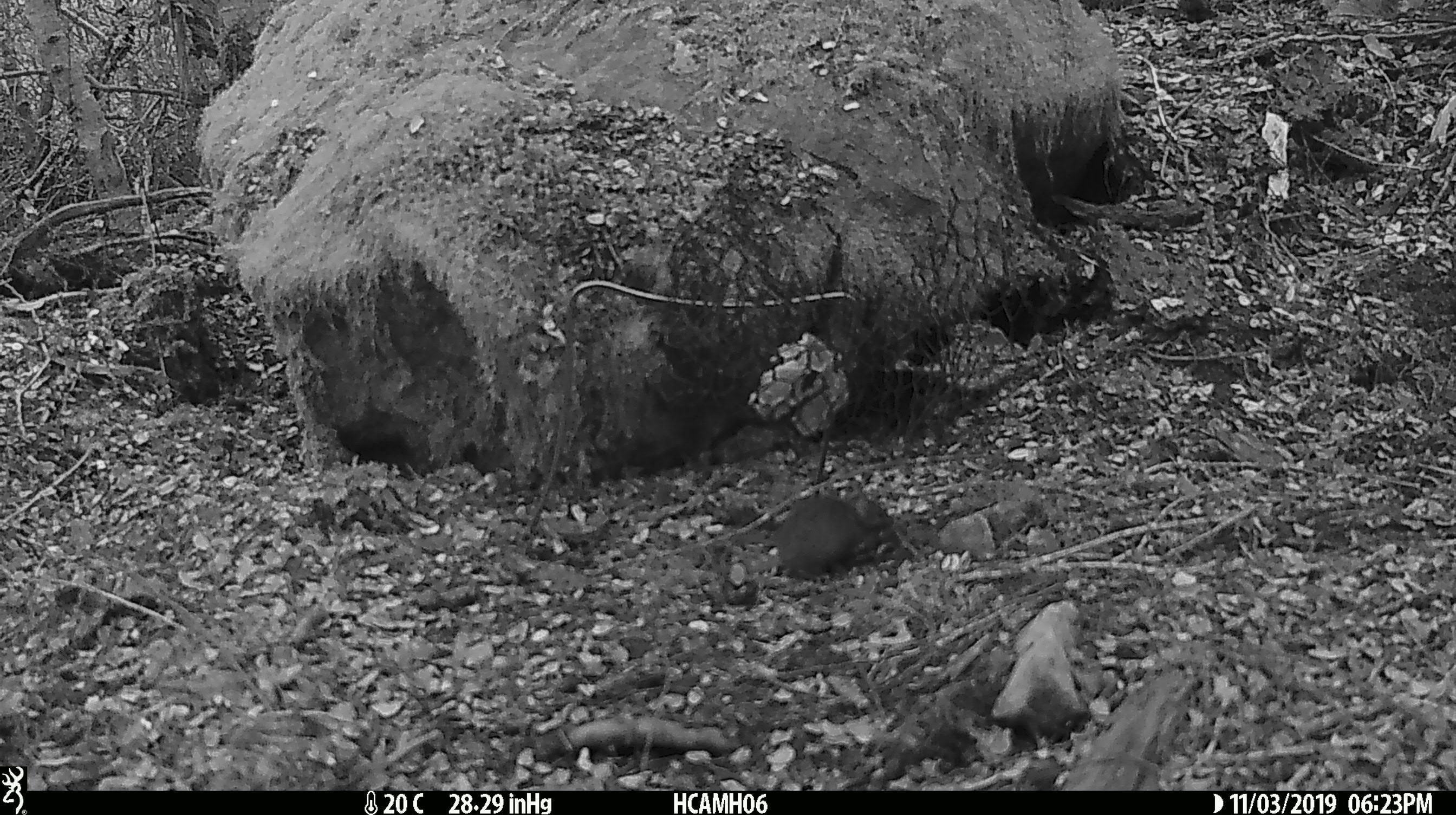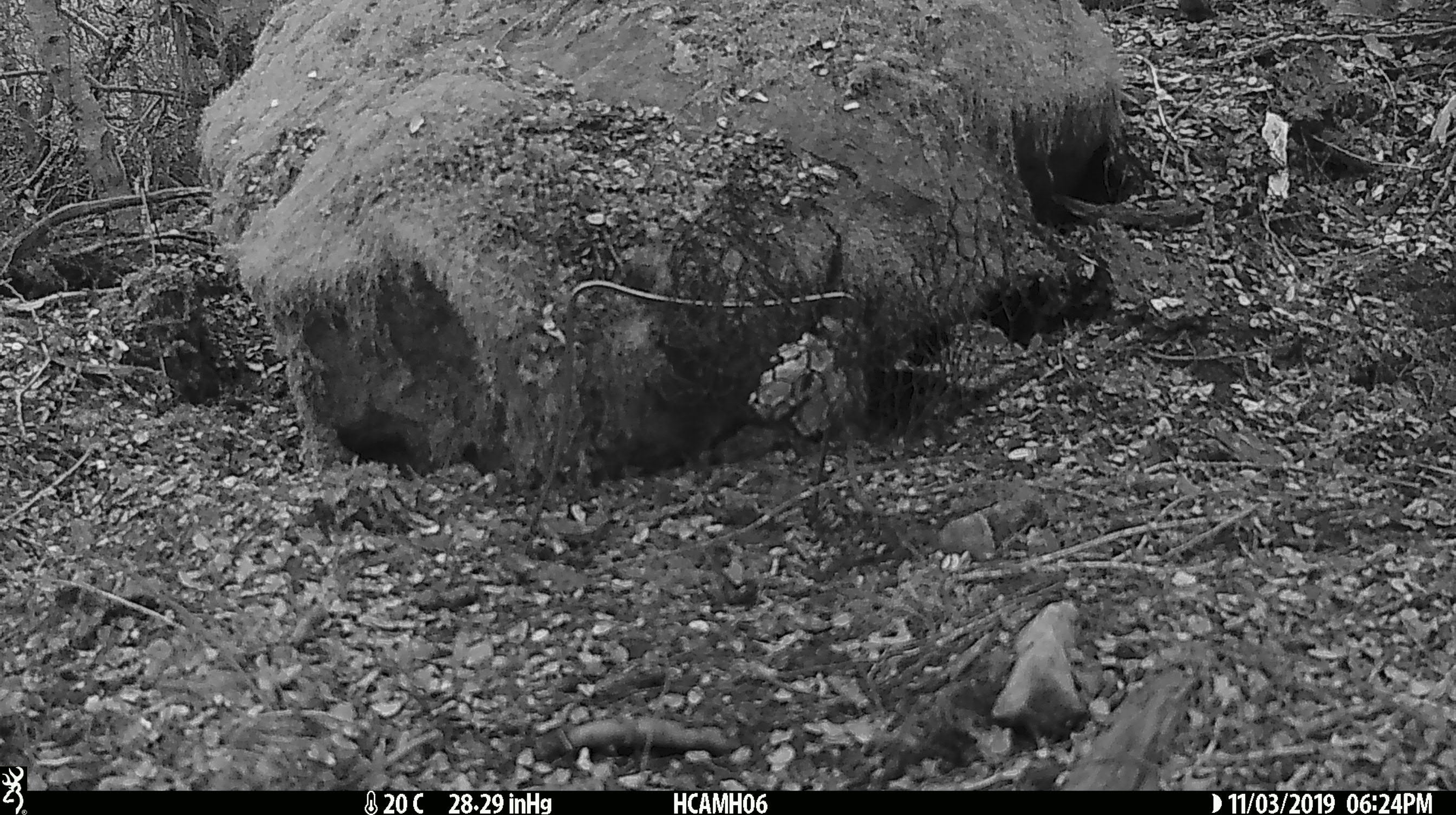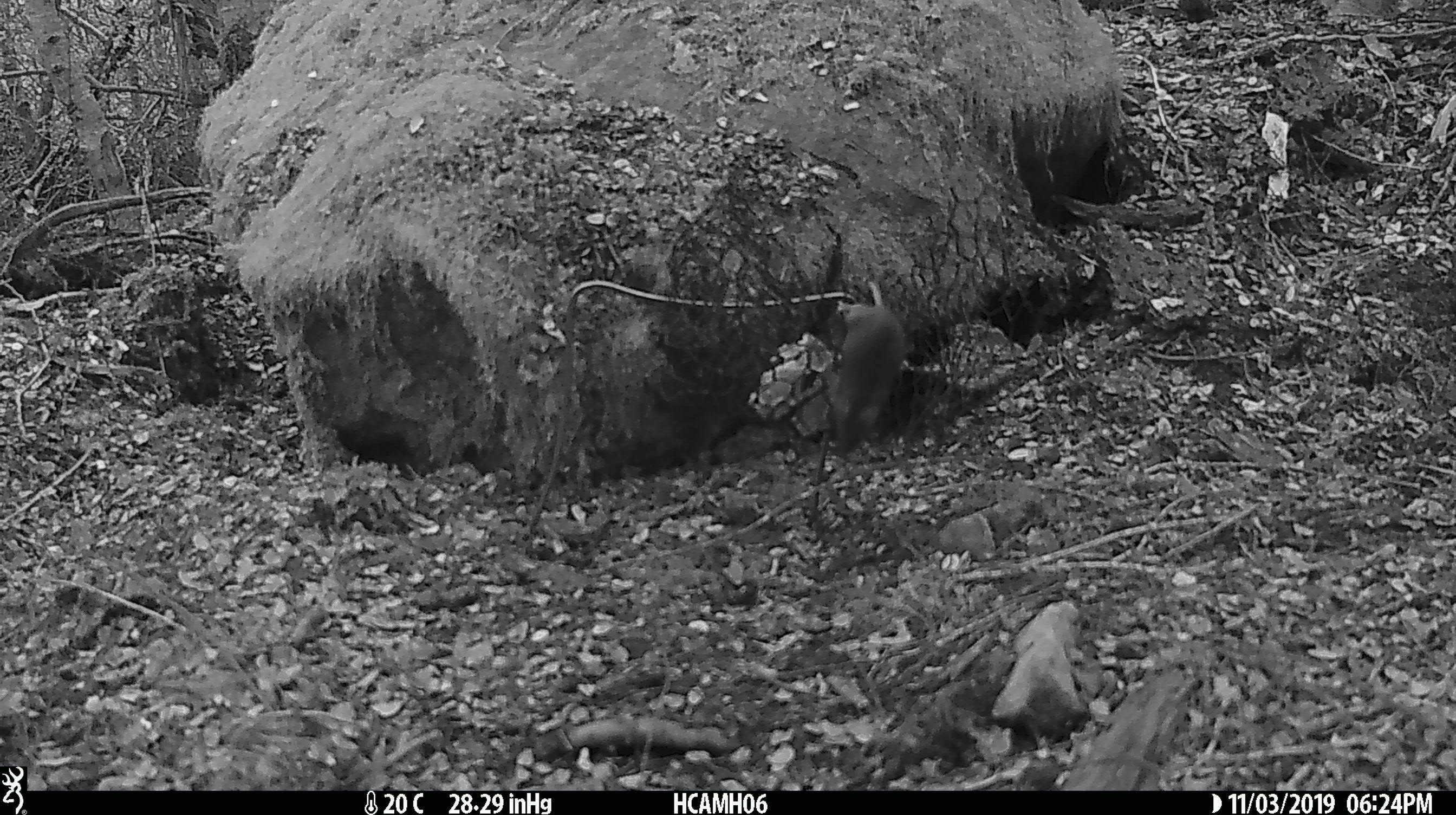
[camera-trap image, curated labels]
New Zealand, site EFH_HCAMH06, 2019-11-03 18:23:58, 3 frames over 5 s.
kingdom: Animalia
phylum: Chordata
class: Mammalia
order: Rodentia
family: Muridae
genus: Mus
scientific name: Mus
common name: mouse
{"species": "mouse (Mus)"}